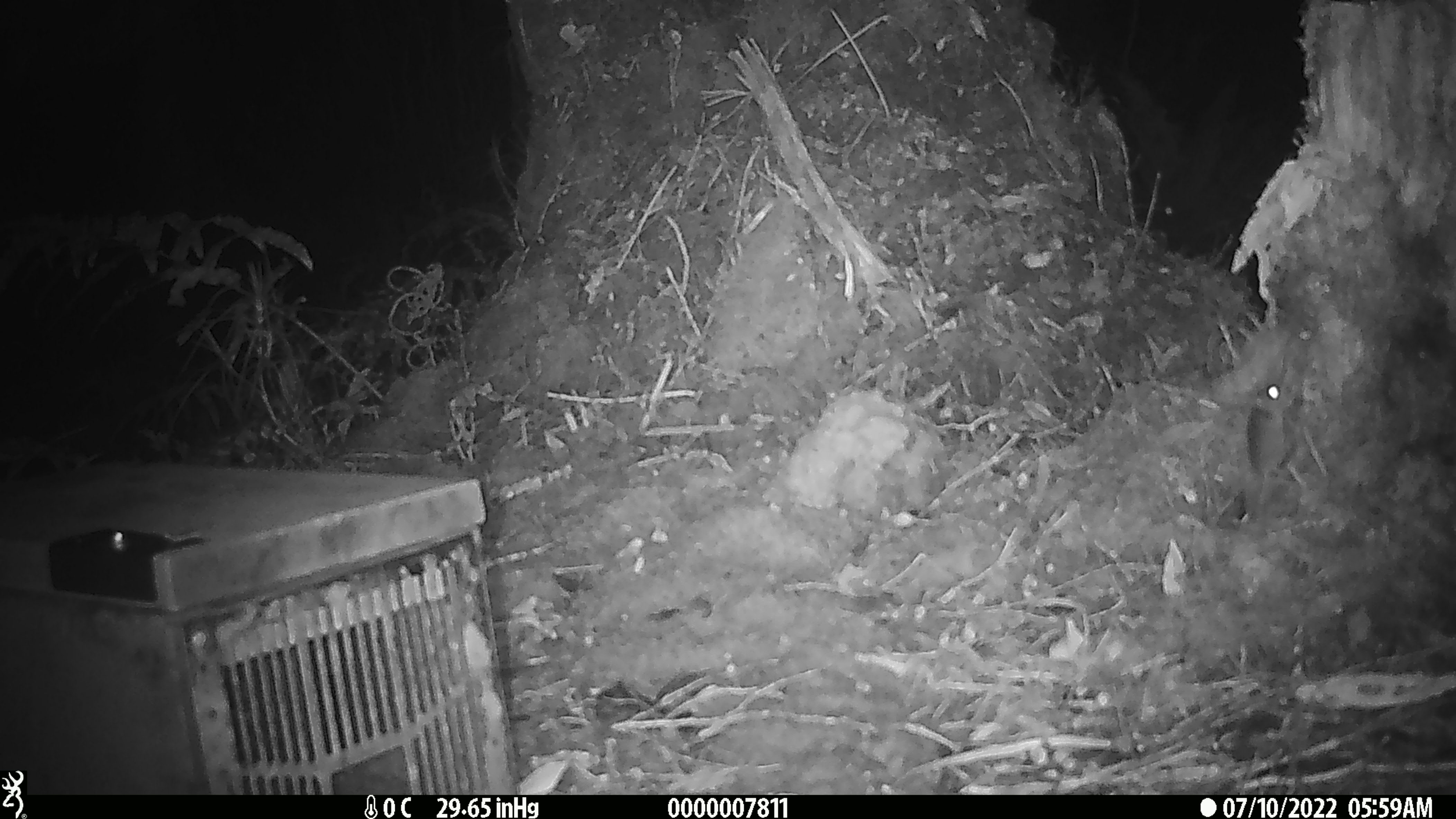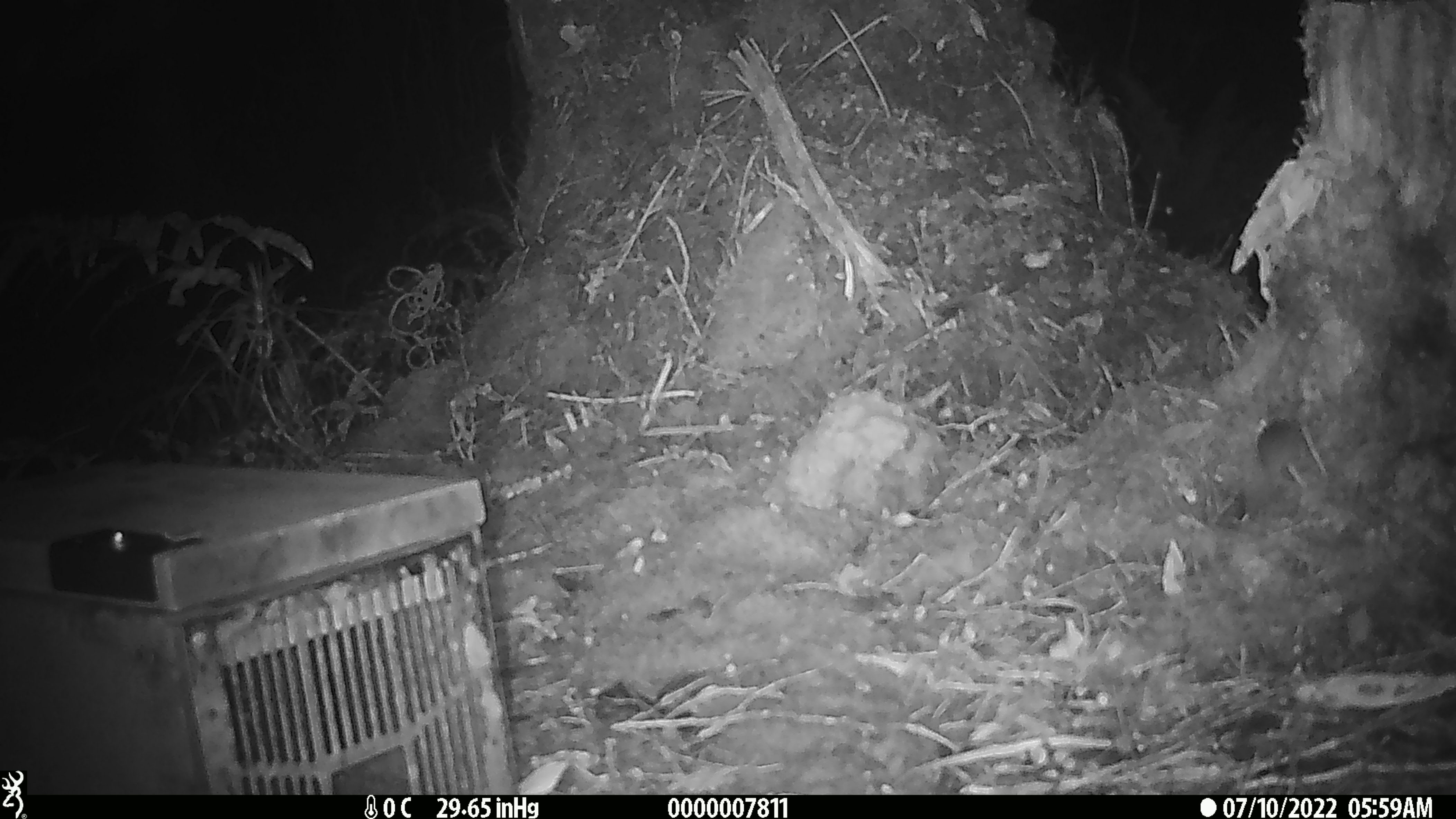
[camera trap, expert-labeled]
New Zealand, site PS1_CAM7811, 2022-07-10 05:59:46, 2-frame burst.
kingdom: Animalia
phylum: Chordata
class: Mammalia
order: Rodentia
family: Muridae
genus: Mus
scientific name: Mus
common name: mouse